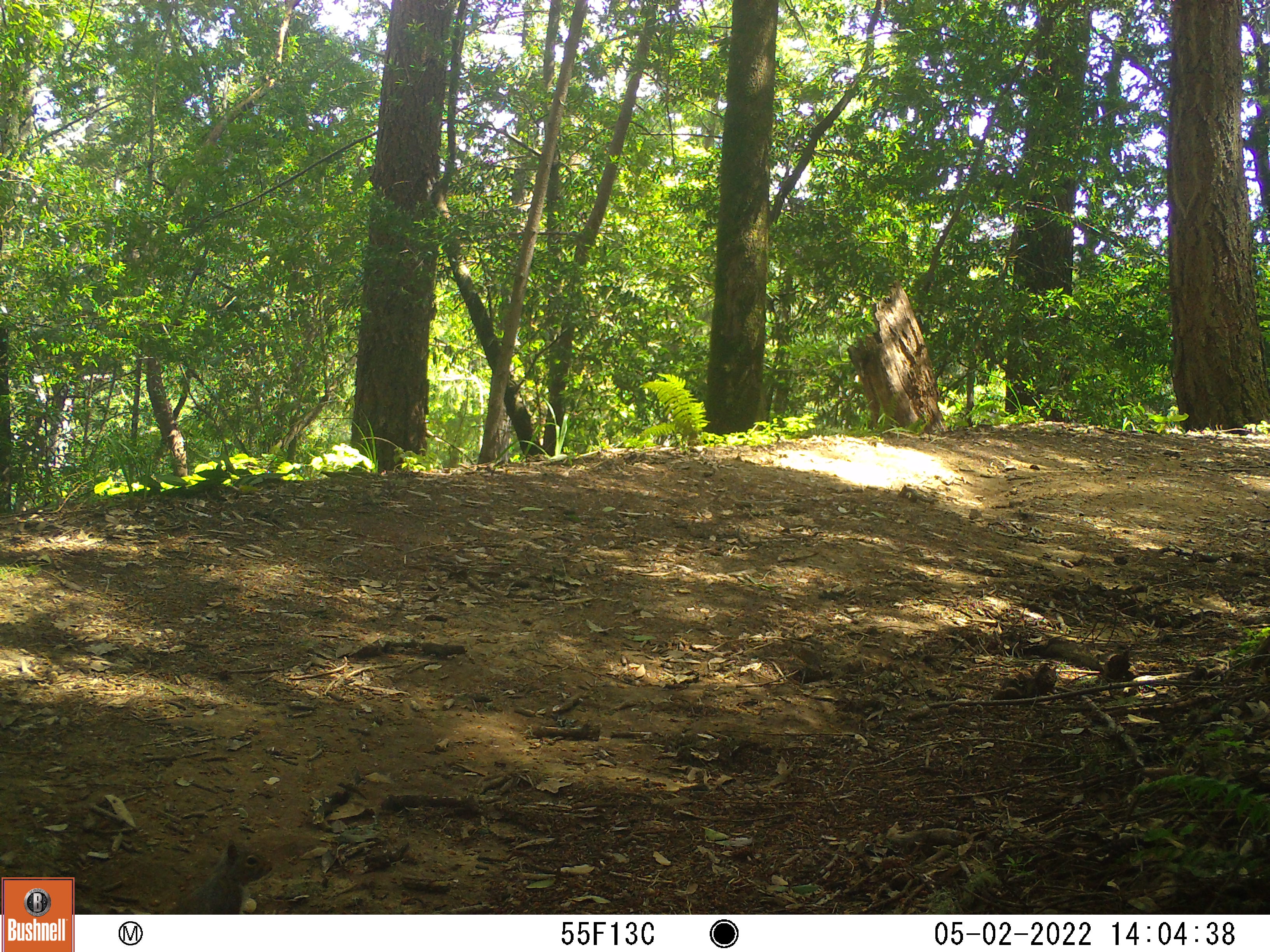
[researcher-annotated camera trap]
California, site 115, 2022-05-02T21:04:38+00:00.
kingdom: Animalia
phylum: Chordata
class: Mammalia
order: Rodentia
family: Sciuridae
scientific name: Sciuridae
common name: squirrel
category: unknown squirrel